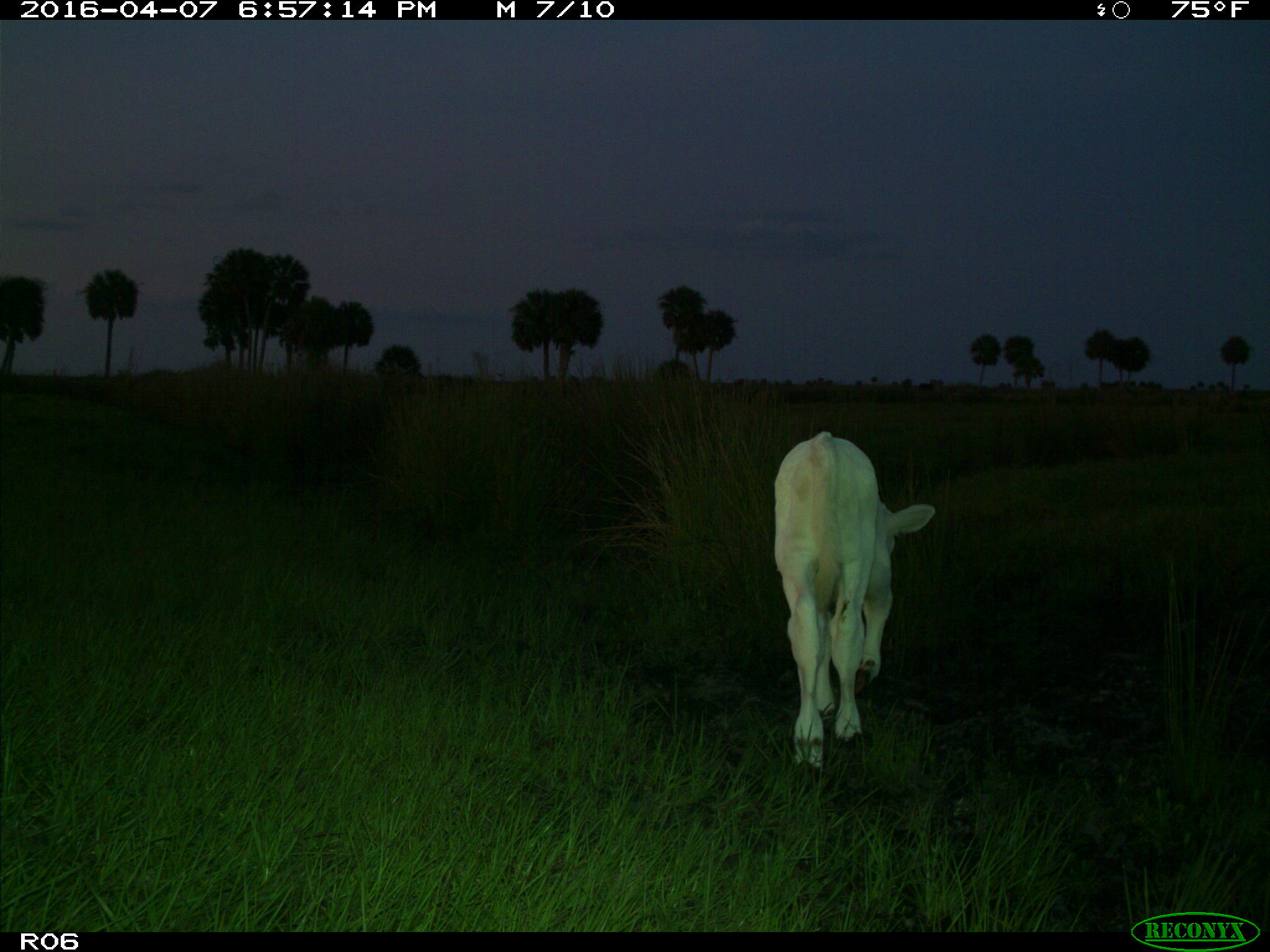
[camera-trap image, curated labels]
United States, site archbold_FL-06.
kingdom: Animalia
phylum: Chordata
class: Mammalia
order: Artiodactyla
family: Bovidae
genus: Bos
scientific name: Bos taurus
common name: domestic cow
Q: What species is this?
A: Bos taurus (domestic cow).